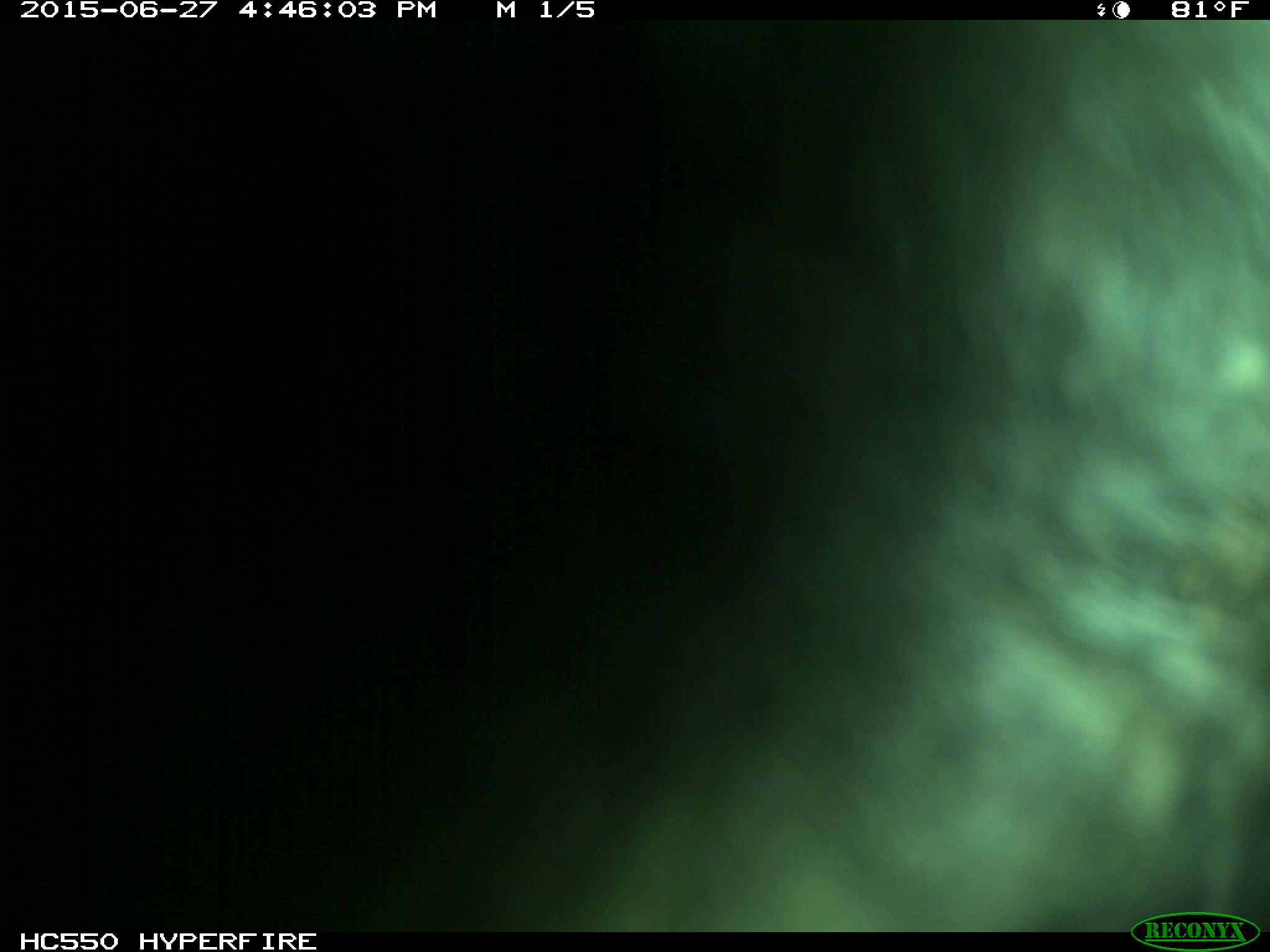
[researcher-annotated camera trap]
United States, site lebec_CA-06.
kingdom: Animalia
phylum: Chordata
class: Mammalia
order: Carnivora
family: Ursidae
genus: Ursus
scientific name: Ursus americanus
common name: american black bear